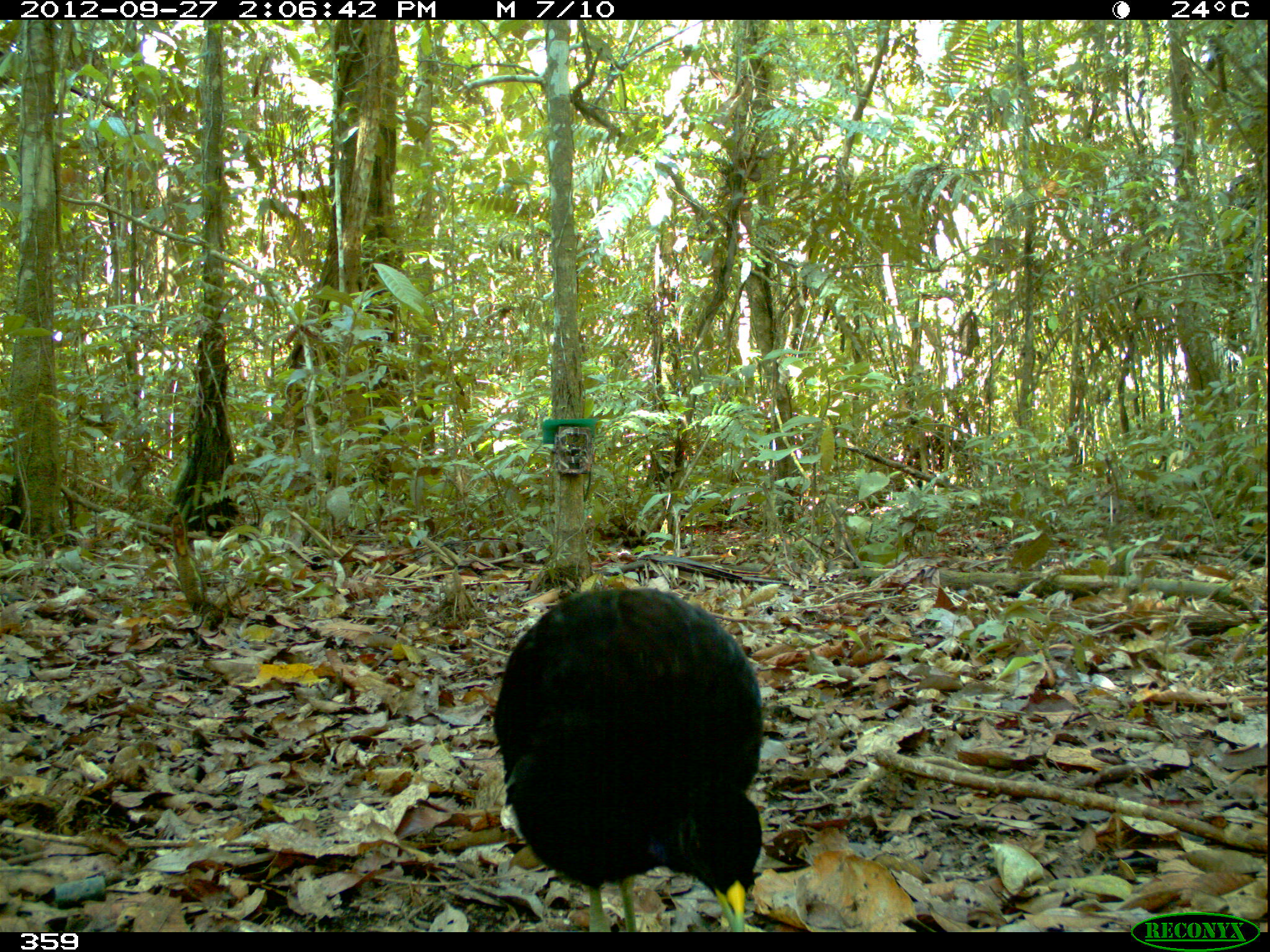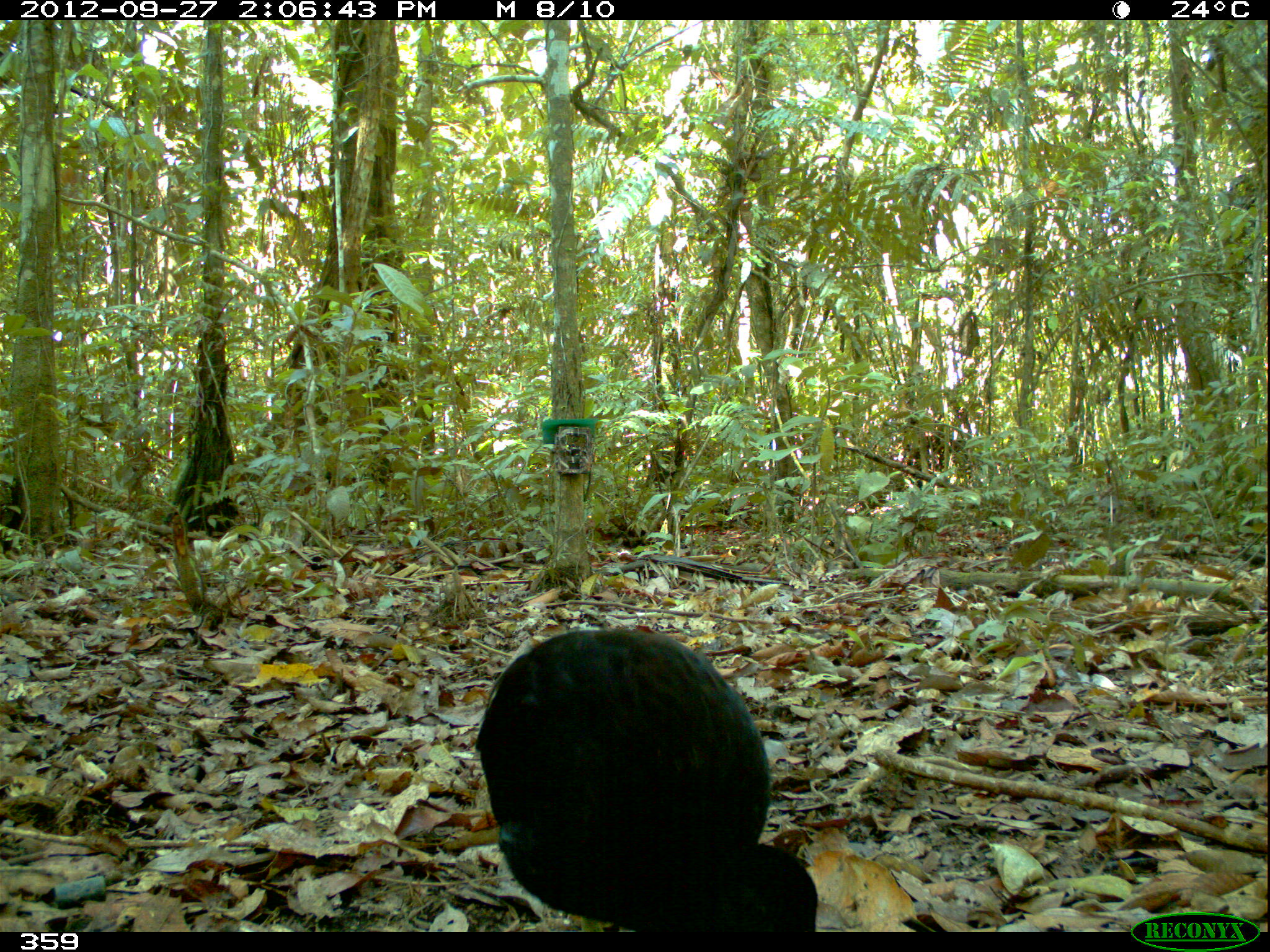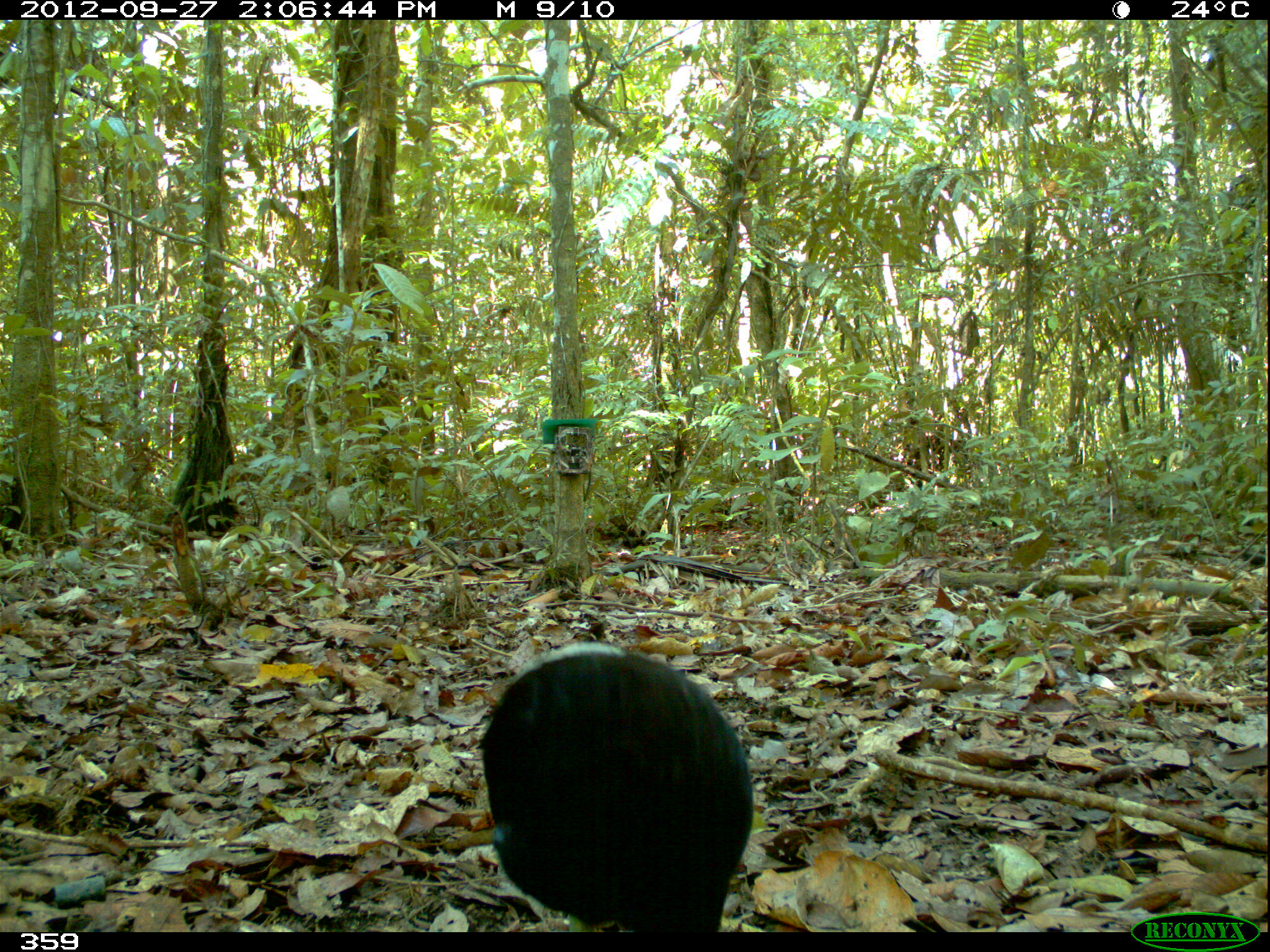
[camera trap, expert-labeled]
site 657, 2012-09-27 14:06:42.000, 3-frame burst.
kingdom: Animalia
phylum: Chordata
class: Aves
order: Gruiformes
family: Psophiidae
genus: Psophia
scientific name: Psophia leucoptera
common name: pale-winged trumpeter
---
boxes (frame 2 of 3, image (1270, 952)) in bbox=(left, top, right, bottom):
psophia leucoptera: bbox=(473, 629, 819, 932)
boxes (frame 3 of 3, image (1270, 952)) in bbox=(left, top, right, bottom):
psophia leucoptera: bbox=(479, 643, 754, 932)